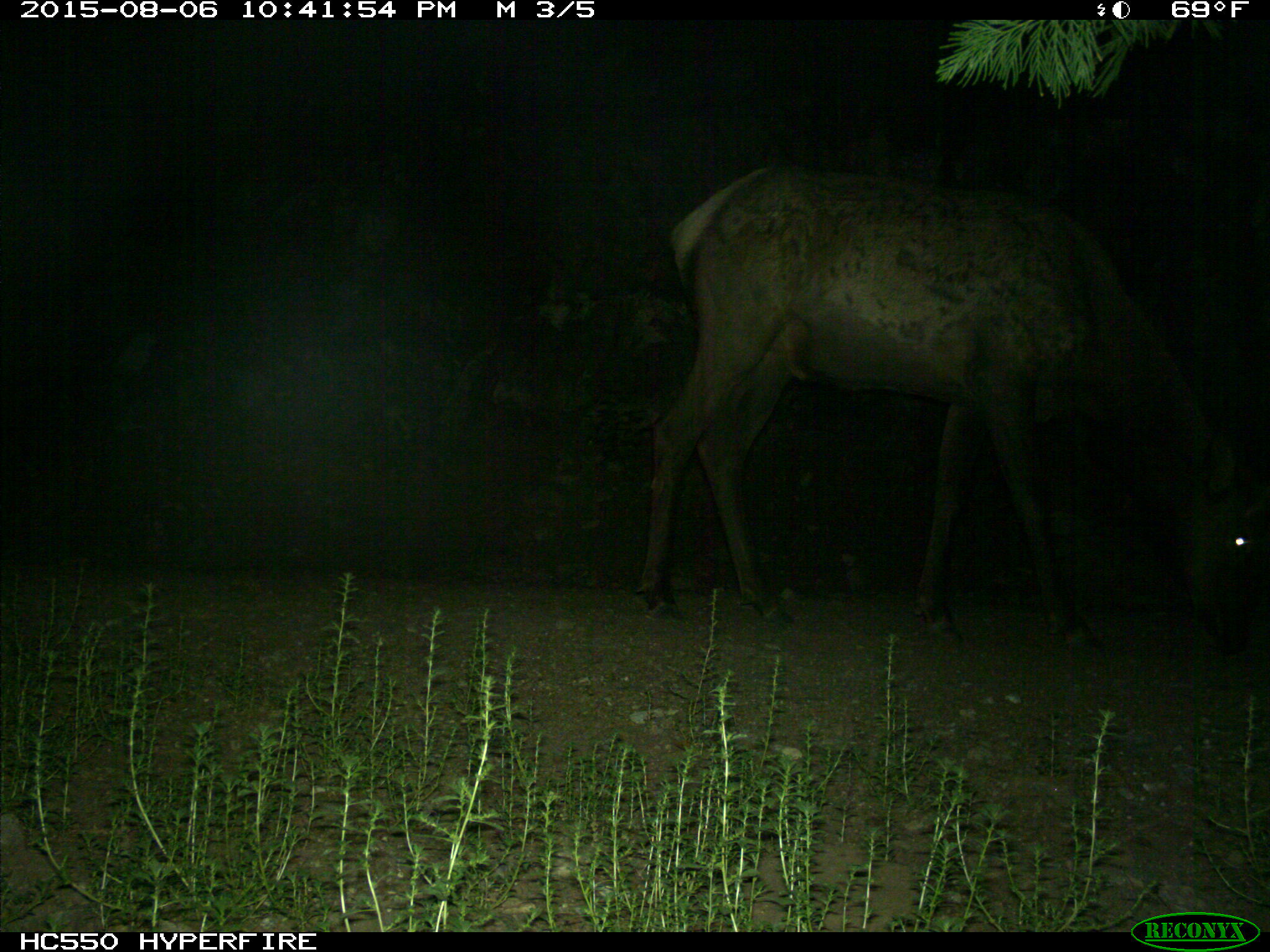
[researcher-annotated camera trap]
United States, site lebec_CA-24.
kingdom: Animalia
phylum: Chordata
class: Mammalia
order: Artiodactyla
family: Cervidae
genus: Cervus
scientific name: Cervus canadensis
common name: elk